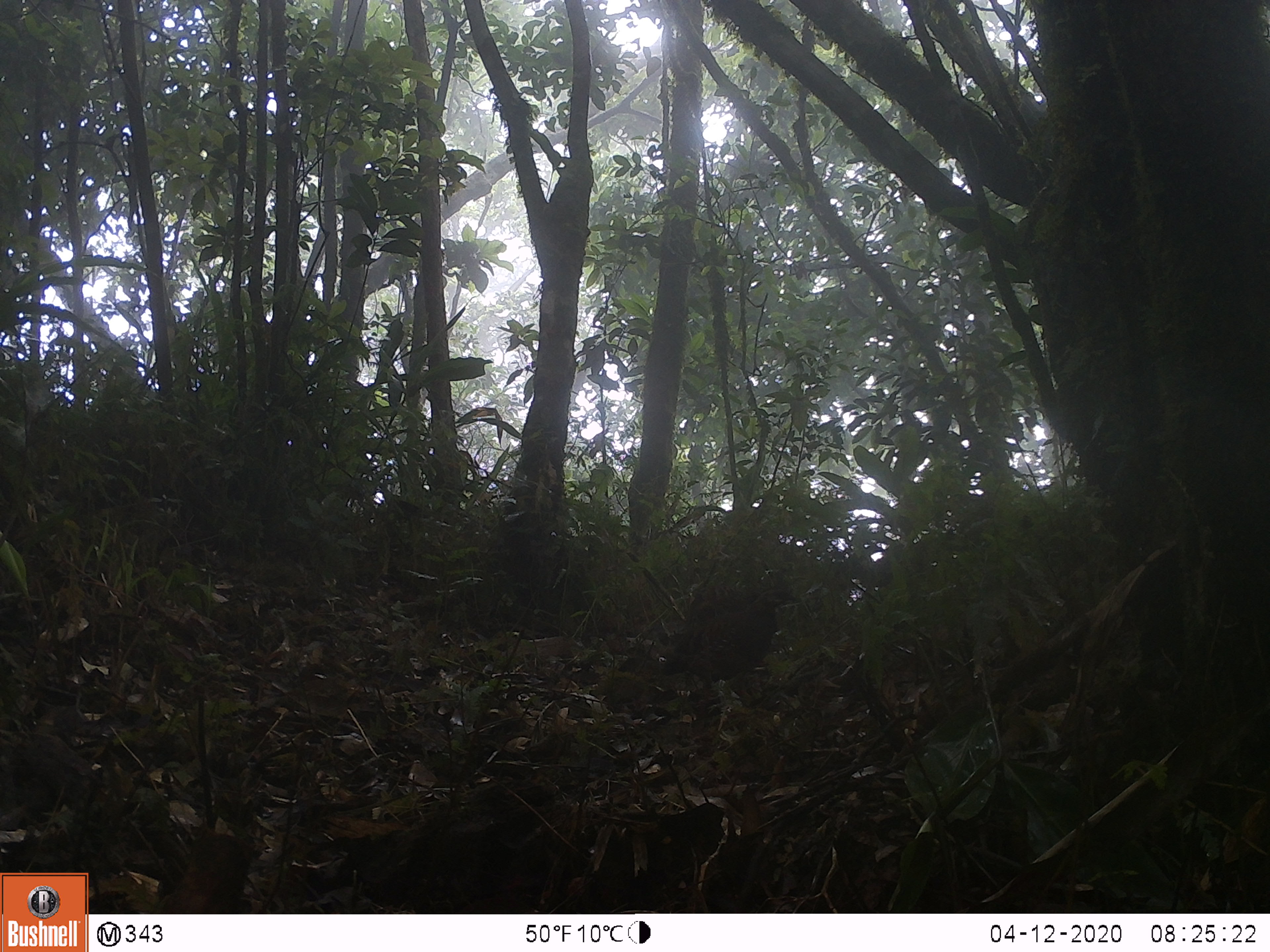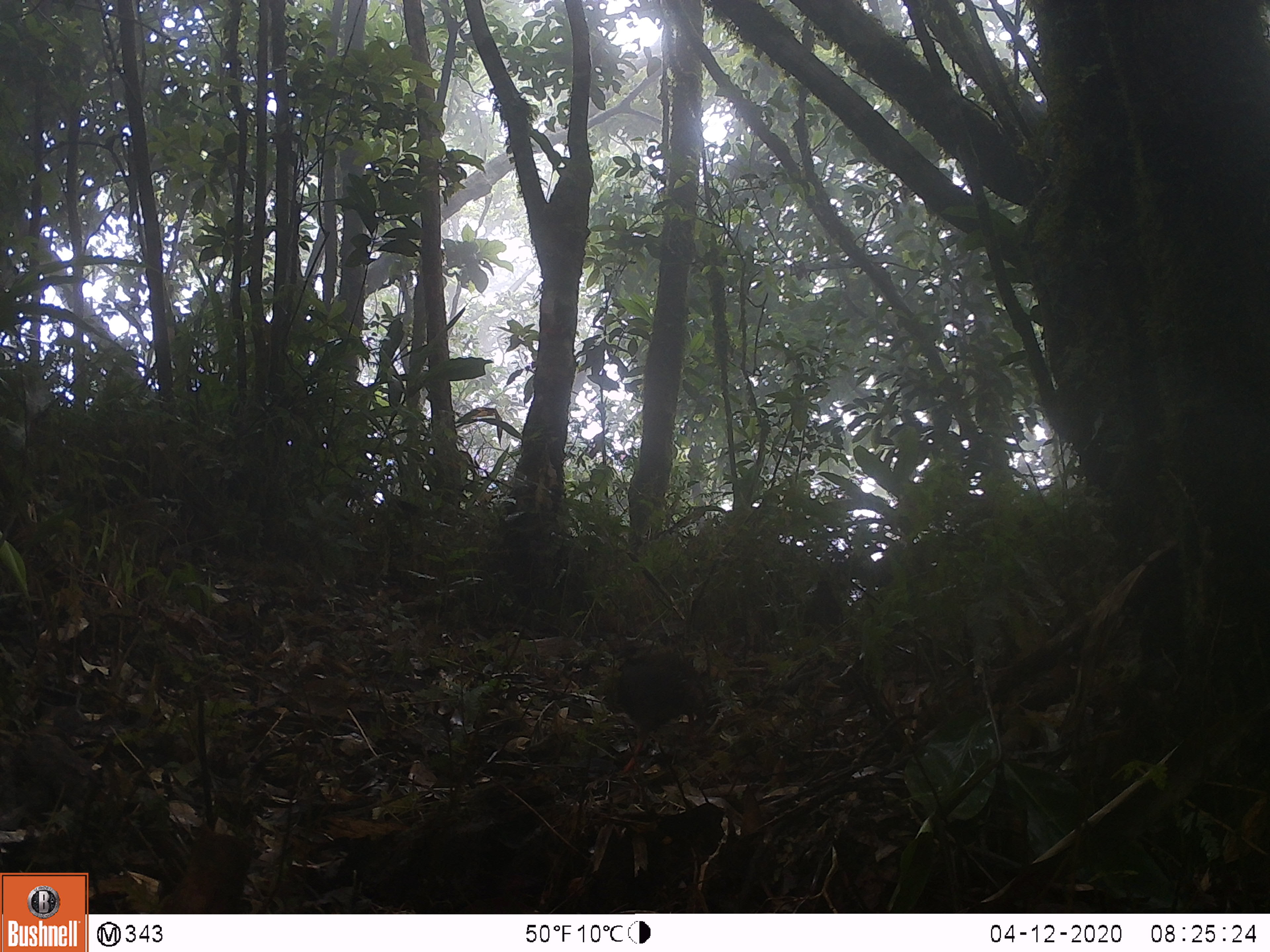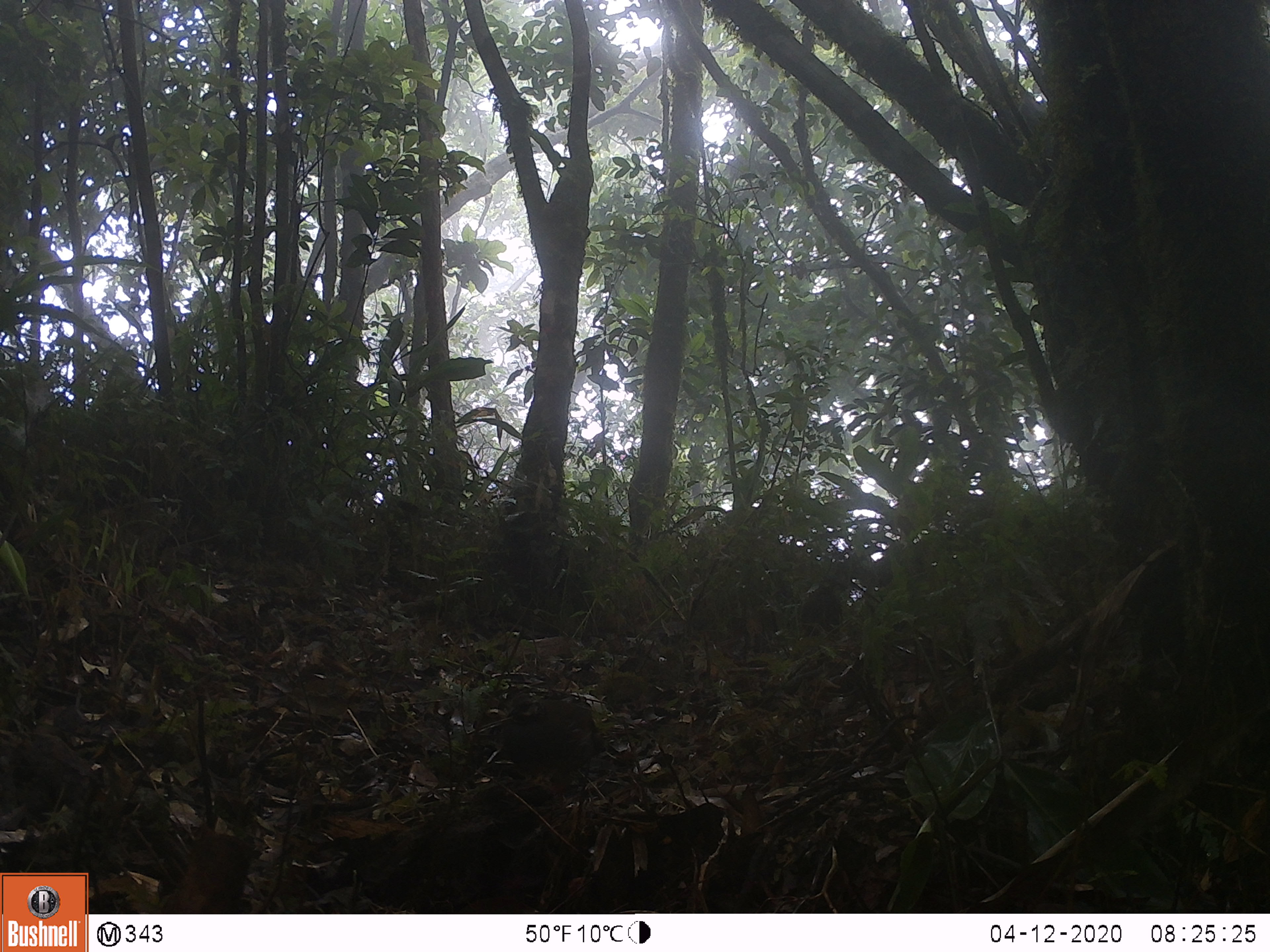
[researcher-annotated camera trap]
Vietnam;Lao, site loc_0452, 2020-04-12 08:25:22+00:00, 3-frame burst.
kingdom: Animalia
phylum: Chordata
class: Aves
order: Galliformes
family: Phasianidae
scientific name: Phasianidae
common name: partridge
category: unidentified partridge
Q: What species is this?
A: Unidentified partridge (partridge) (Phasianidae).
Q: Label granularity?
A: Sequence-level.